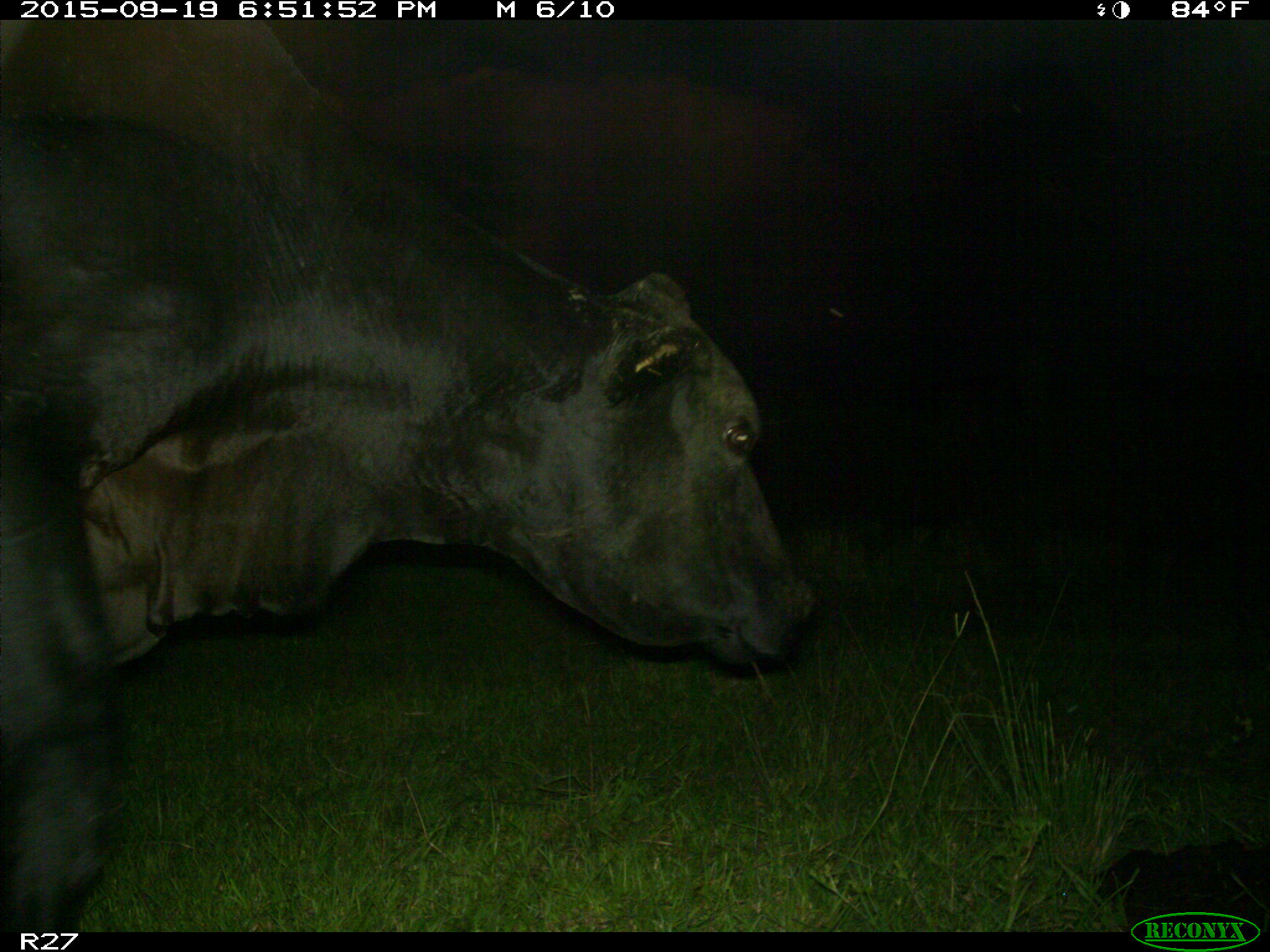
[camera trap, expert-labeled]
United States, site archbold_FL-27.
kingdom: Animalia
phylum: Chordata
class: Mammalia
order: Artiodactyla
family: Bovidae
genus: Bos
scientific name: Bos taurus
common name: domestic cow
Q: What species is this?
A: Bos taurus (domestic cow).